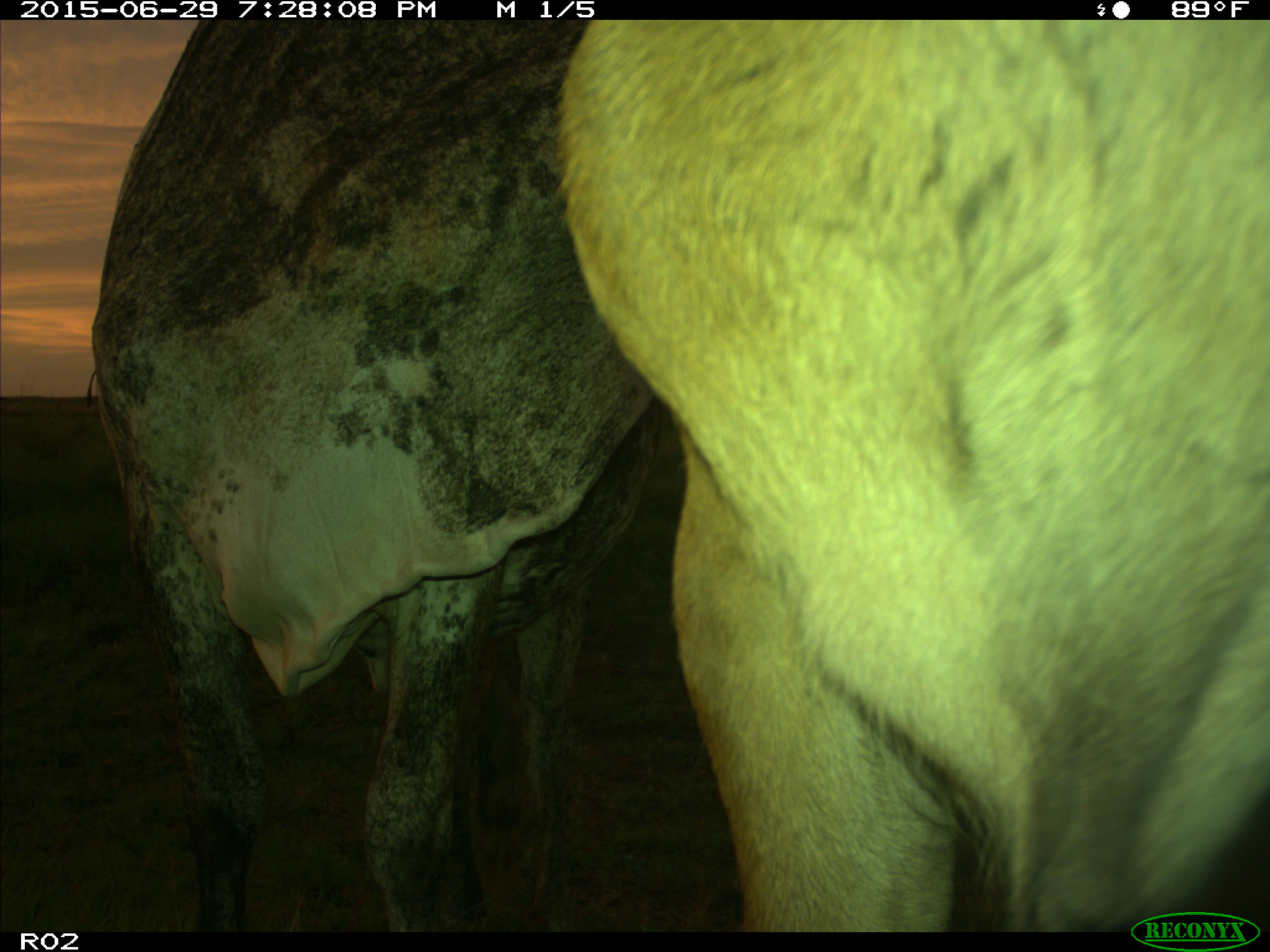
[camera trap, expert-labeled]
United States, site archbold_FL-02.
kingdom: Animalia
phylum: Chordata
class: Mammalia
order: Artiodactyla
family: Bovidae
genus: Bos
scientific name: Bos taurus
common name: domestic cow